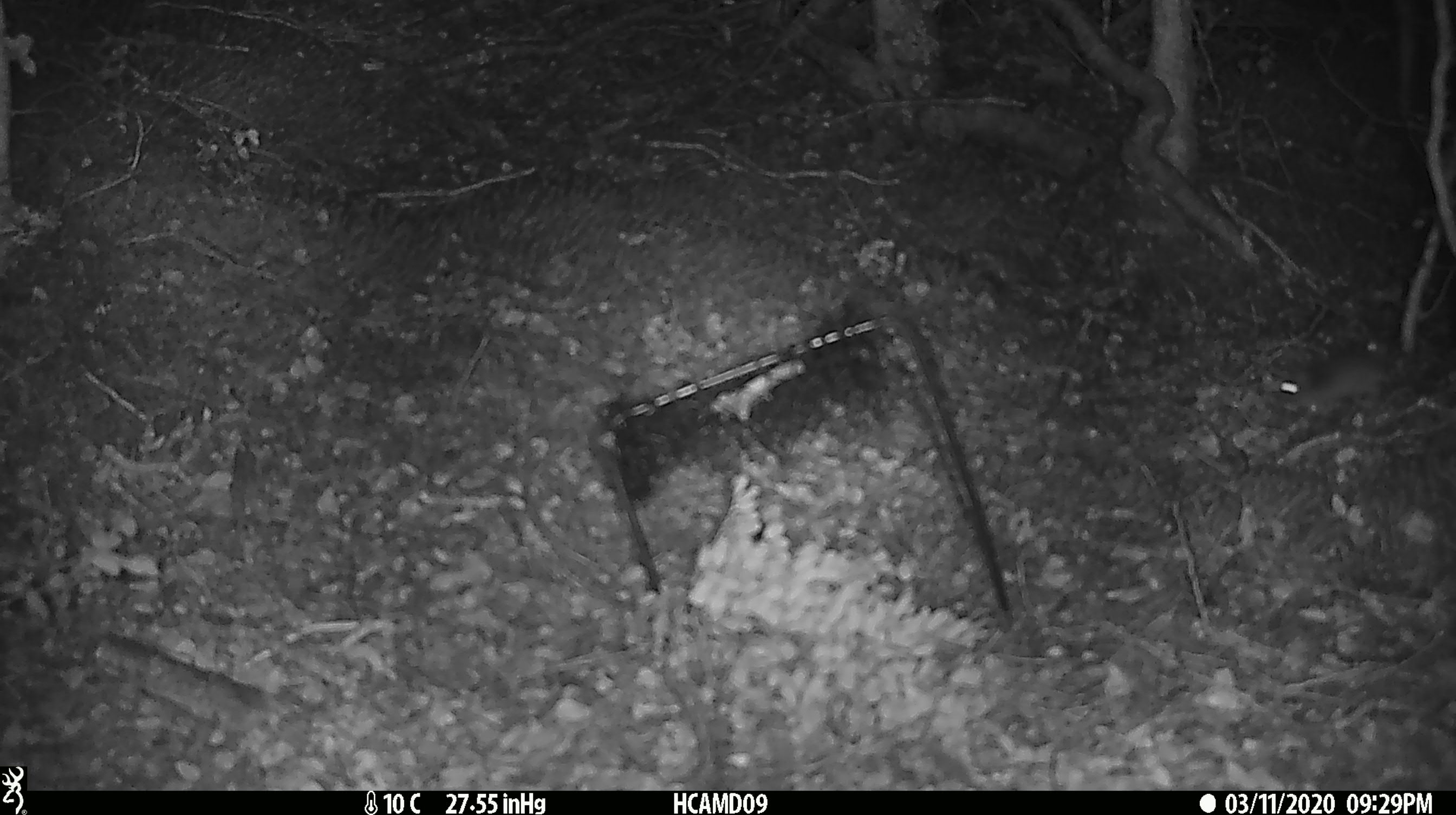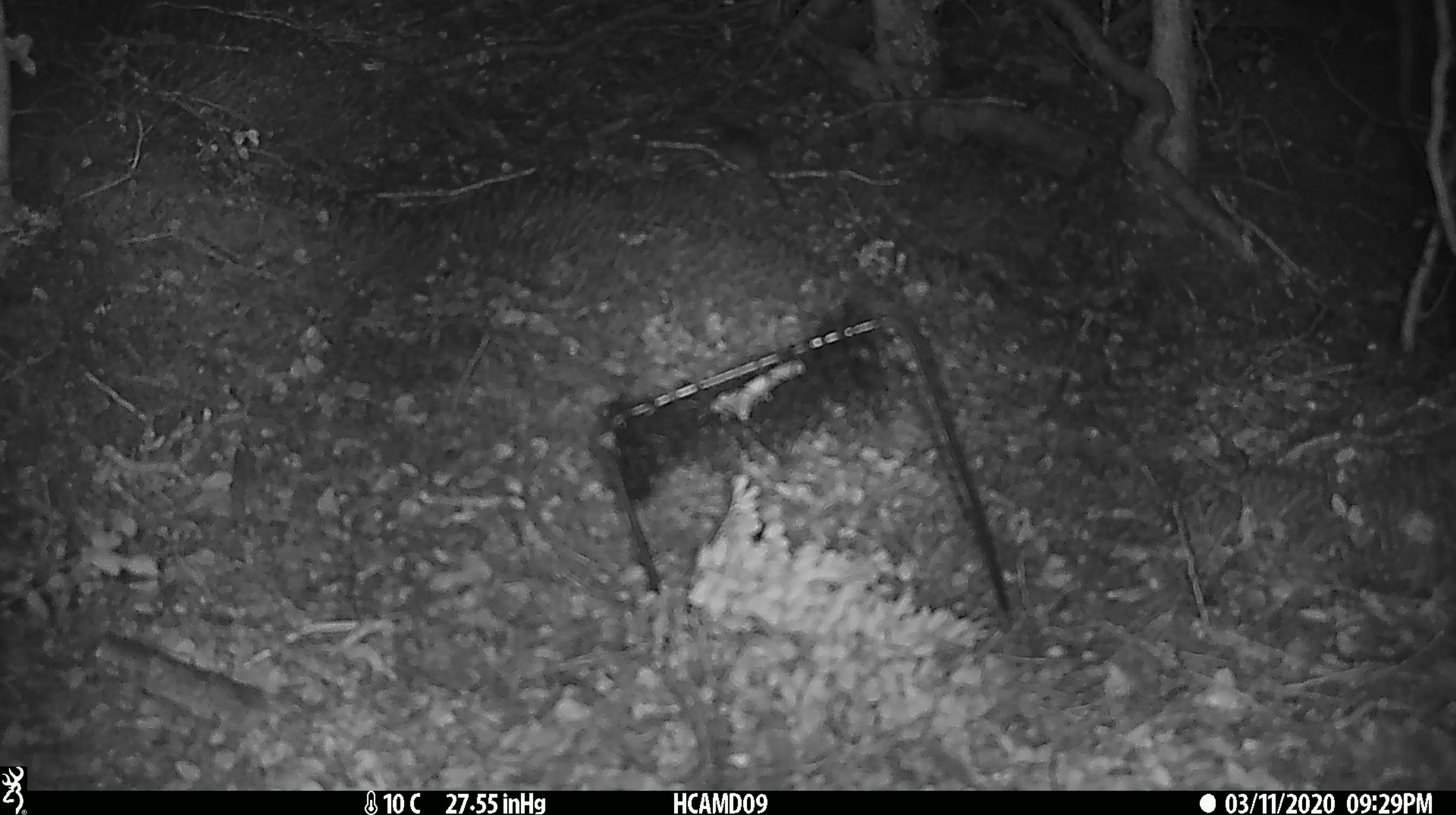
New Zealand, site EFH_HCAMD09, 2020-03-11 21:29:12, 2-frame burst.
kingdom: Animalia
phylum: Chordata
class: Mammalia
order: Rodentia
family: Muridae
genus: Mus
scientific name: Mus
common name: mouse